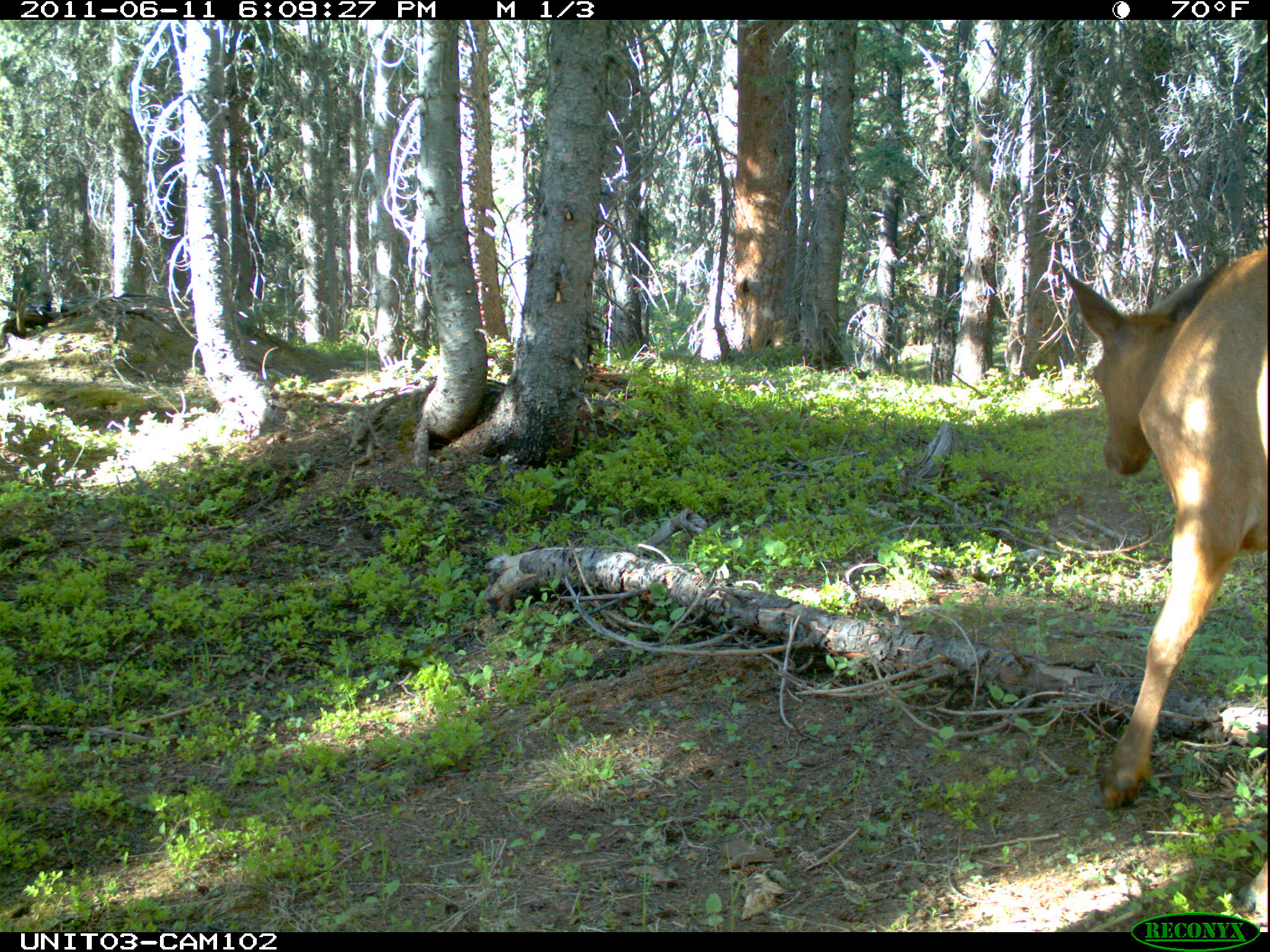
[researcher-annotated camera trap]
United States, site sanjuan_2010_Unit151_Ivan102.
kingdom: Animalia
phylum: Chordata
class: Mammalia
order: Artiodactyla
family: Cervidae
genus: Cervus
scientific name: Cervus elaphus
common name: red deer